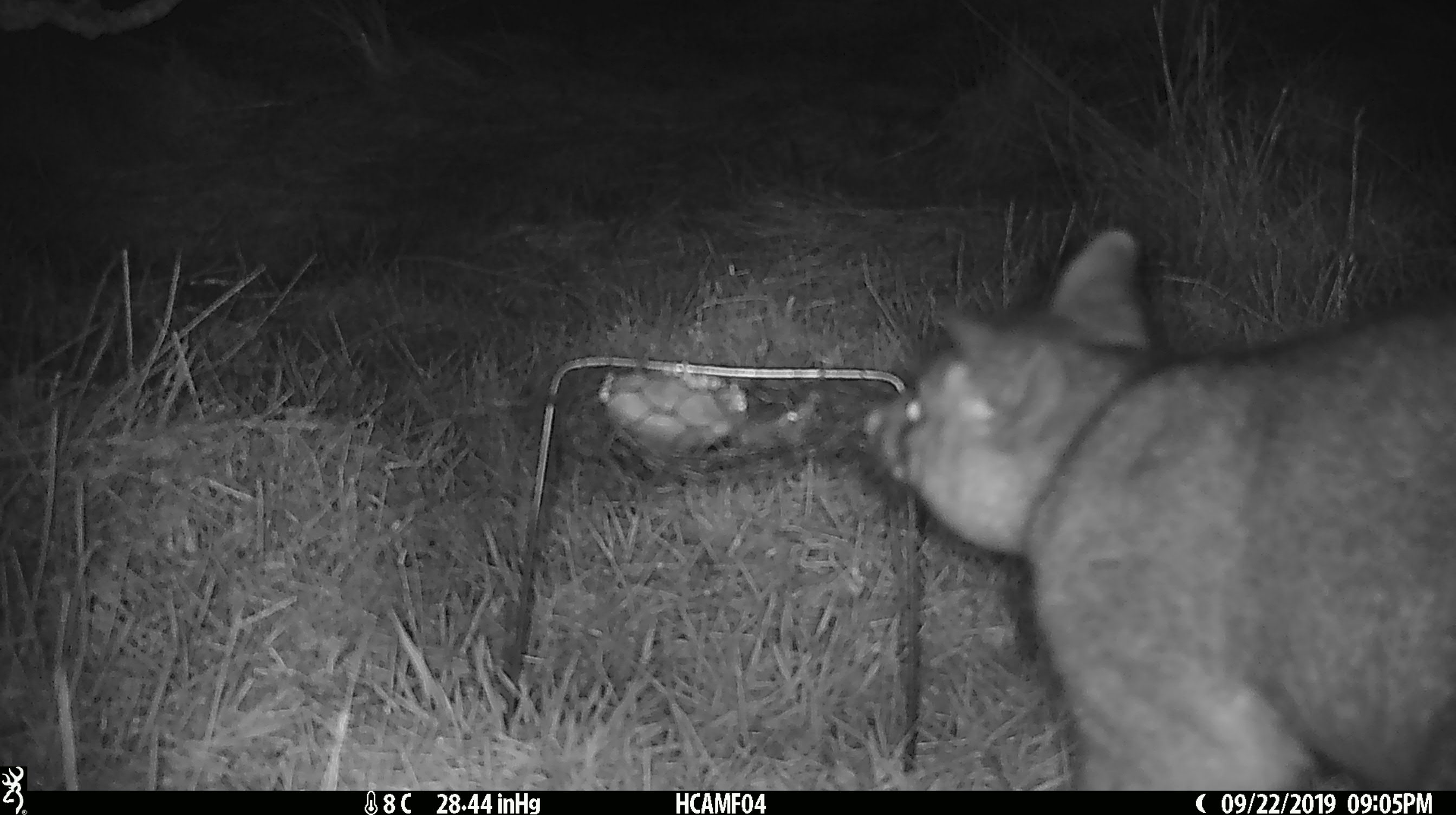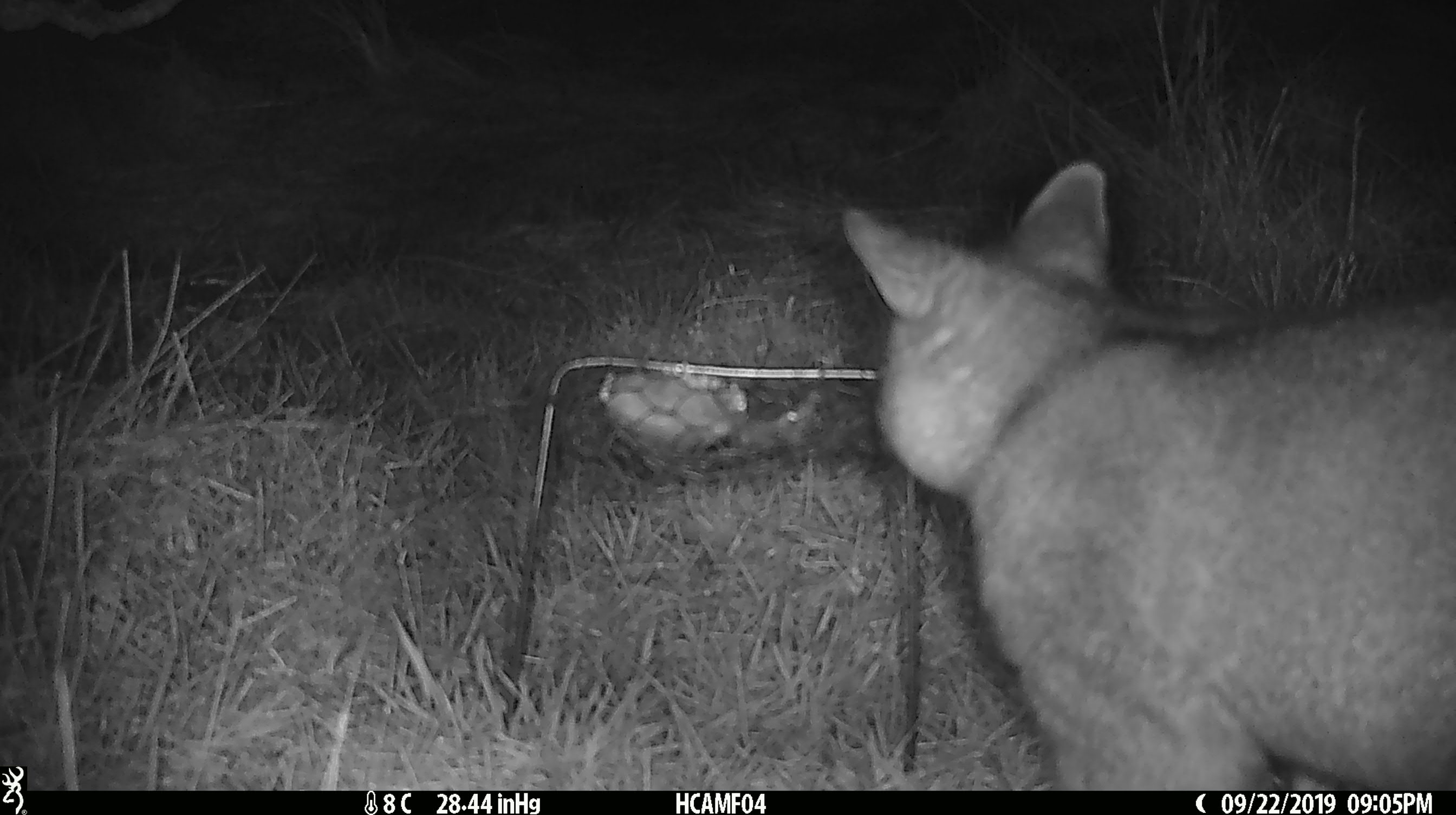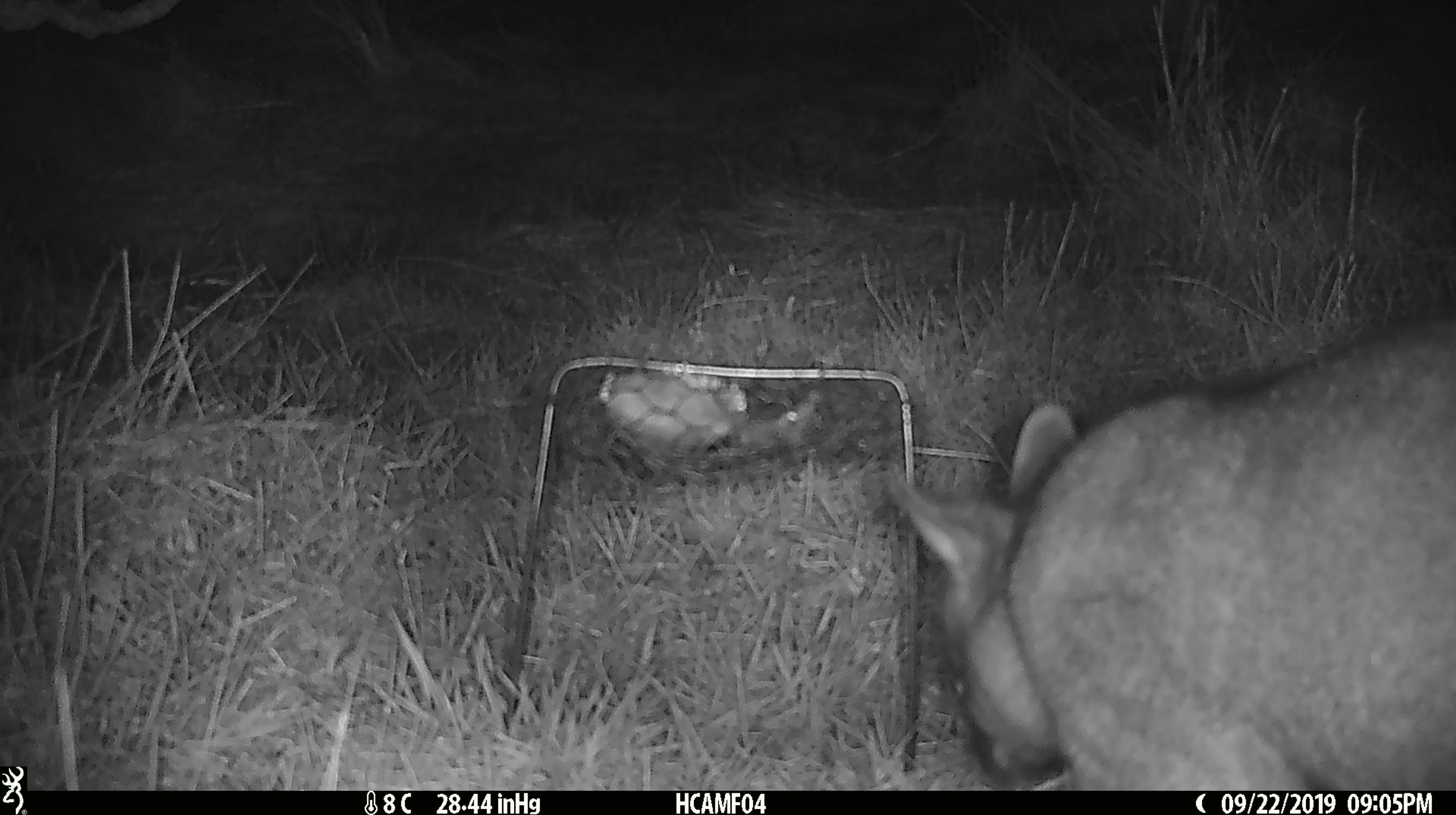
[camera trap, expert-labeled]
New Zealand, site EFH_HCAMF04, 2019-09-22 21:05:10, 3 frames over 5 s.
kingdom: Animalia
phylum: Chordata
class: Mammalia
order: Diprotodontia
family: Phalangeridae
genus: Trichosurus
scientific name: Trichosurus vulpecula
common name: common brushtail possum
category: possum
Possum (common brushtail possum) (Trichosurus vulpecula).